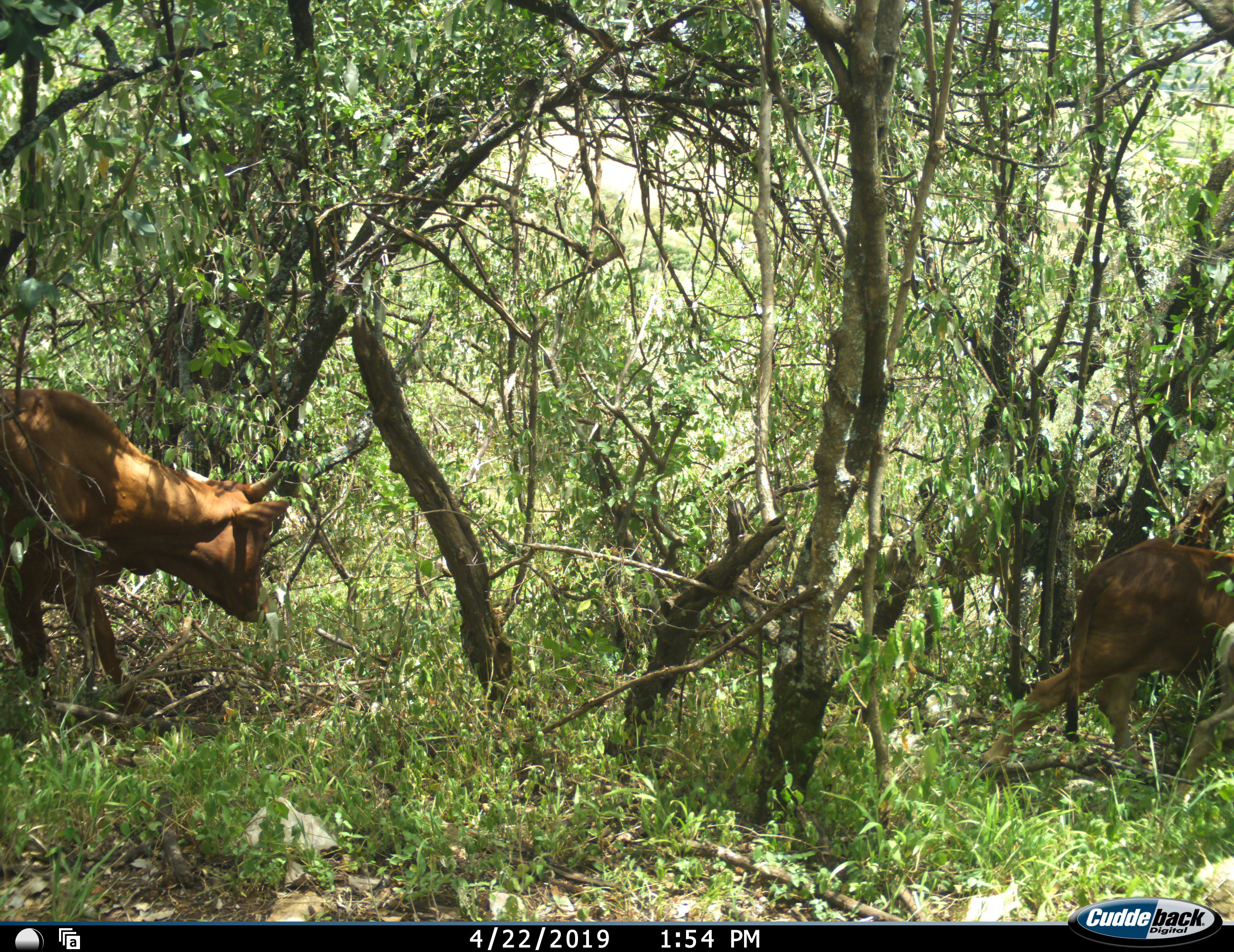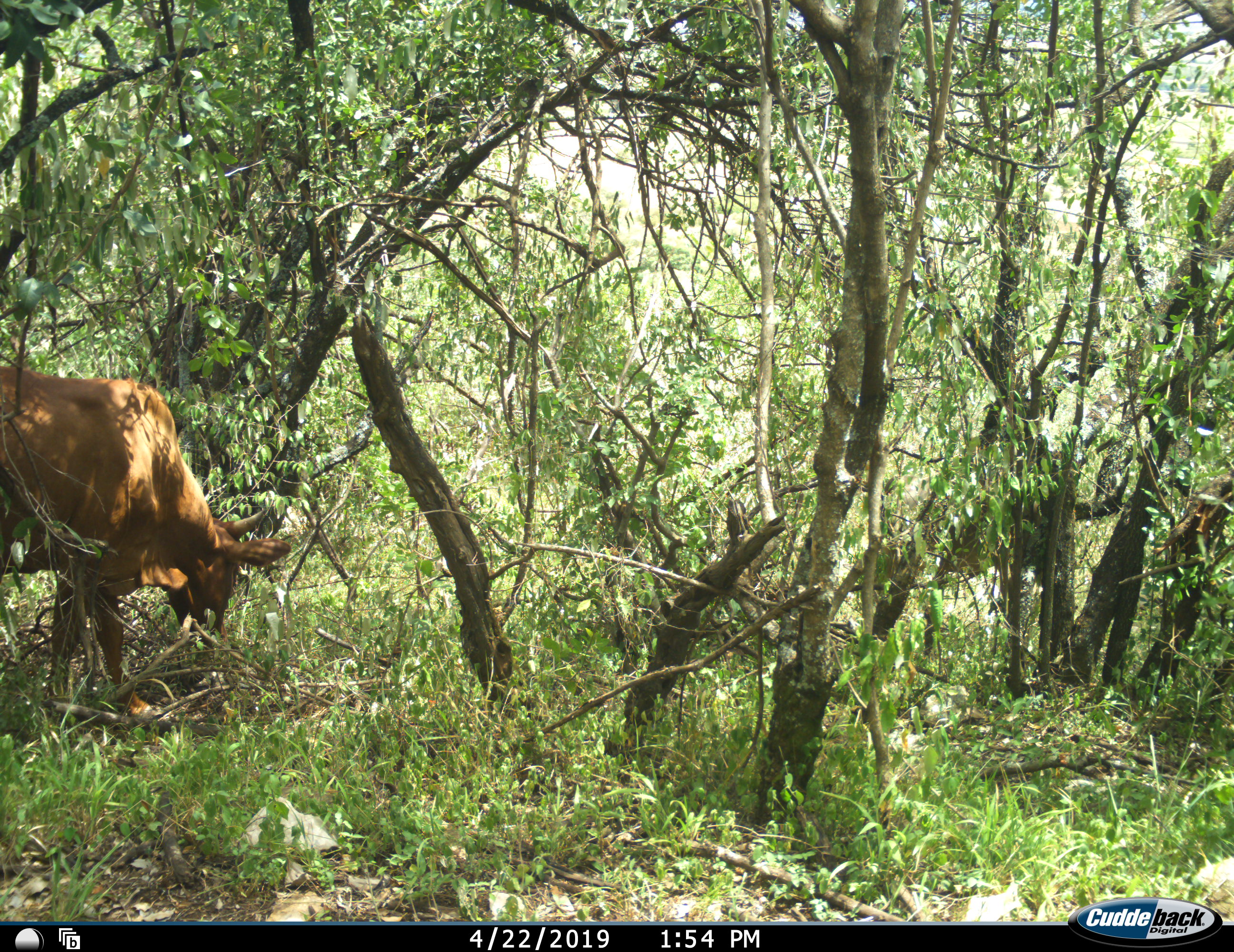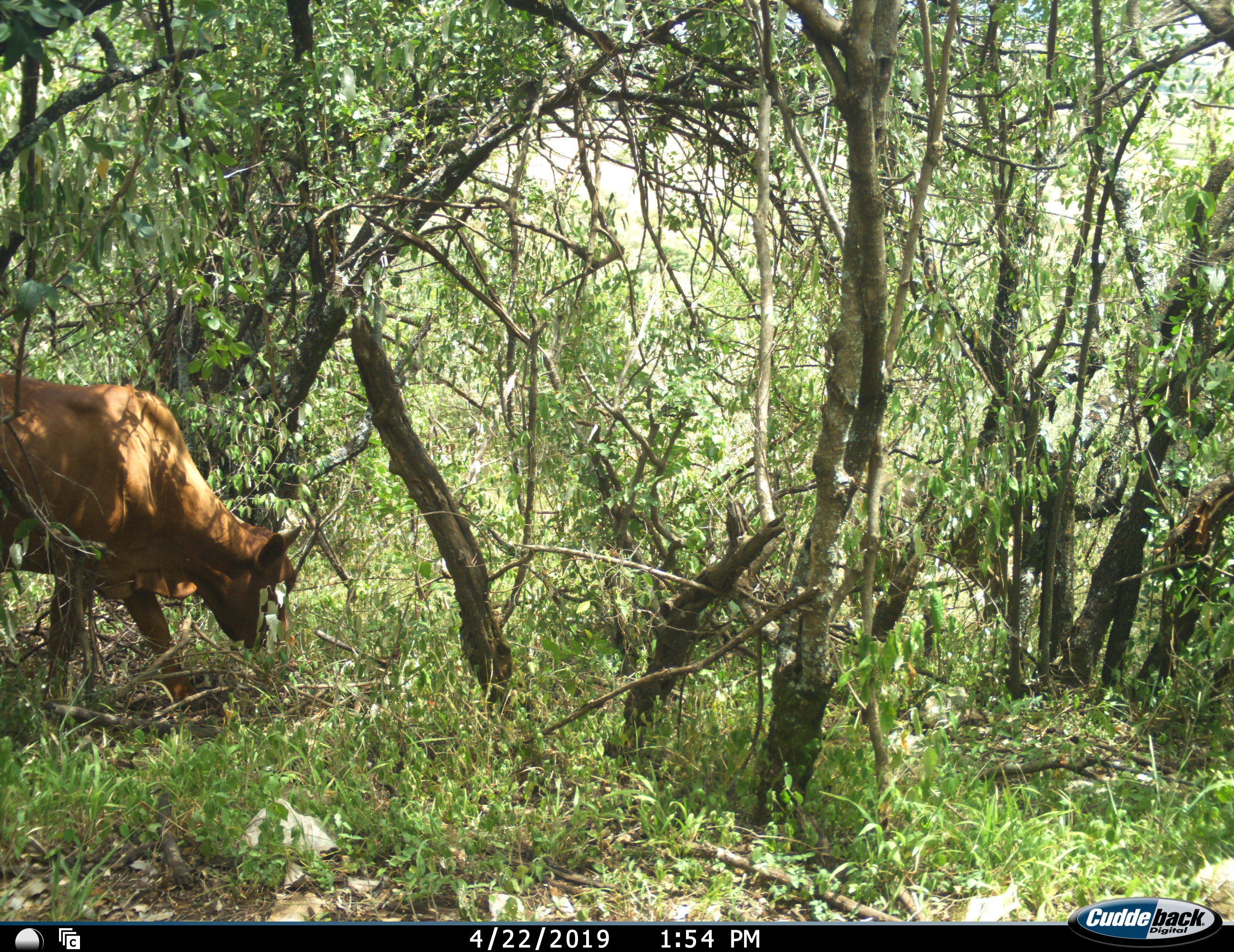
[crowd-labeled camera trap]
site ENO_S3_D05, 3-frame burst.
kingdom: Animalia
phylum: Chordata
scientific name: Vertebrata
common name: domestic animal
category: domesticanimal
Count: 2.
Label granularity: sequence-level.